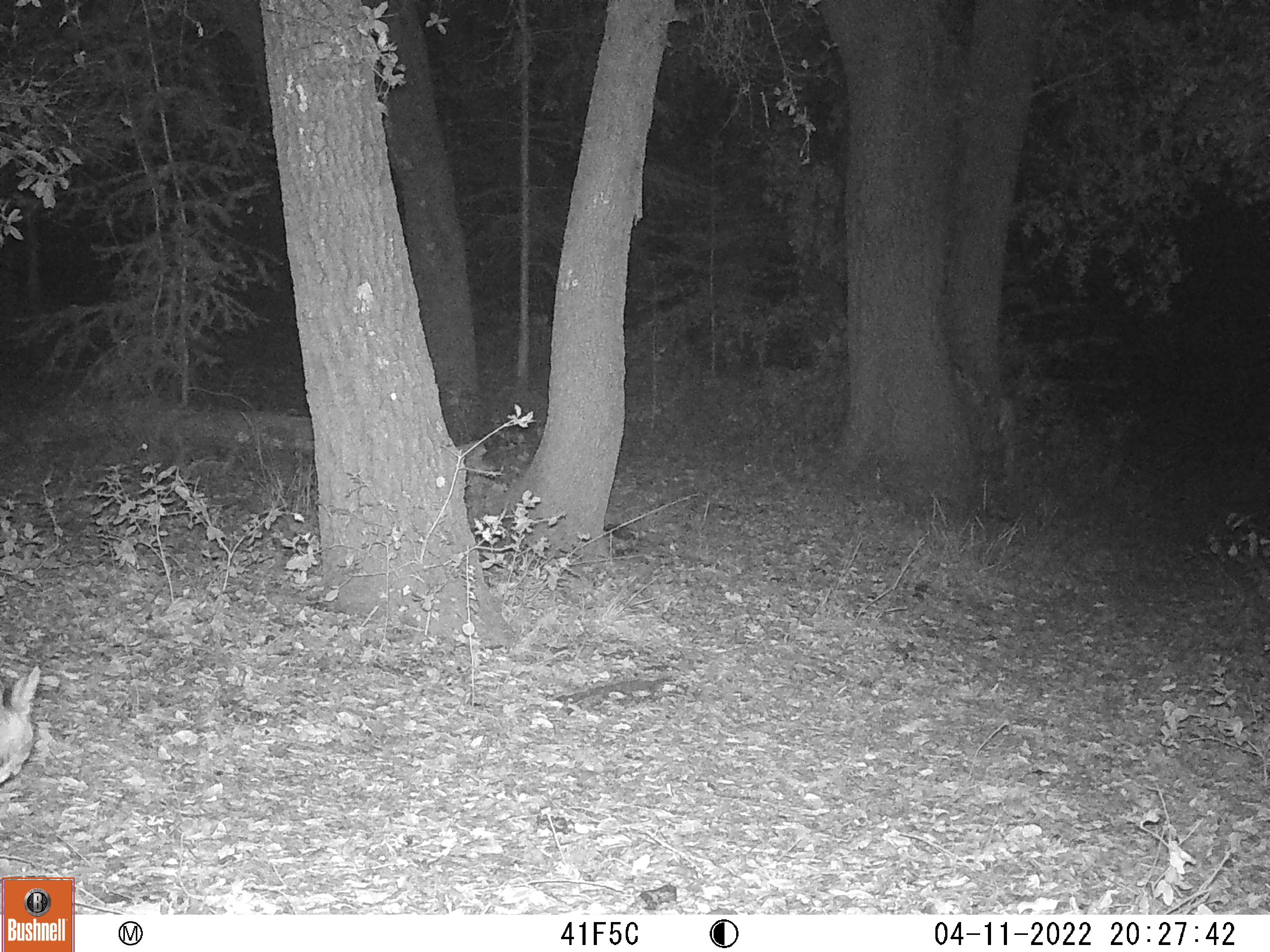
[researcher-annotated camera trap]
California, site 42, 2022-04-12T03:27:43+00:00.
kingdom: Animalia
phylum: Chordata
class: Mammalia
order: Carnivora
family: Felidae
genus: Lynx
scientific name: Lynx rufus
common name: bobcat